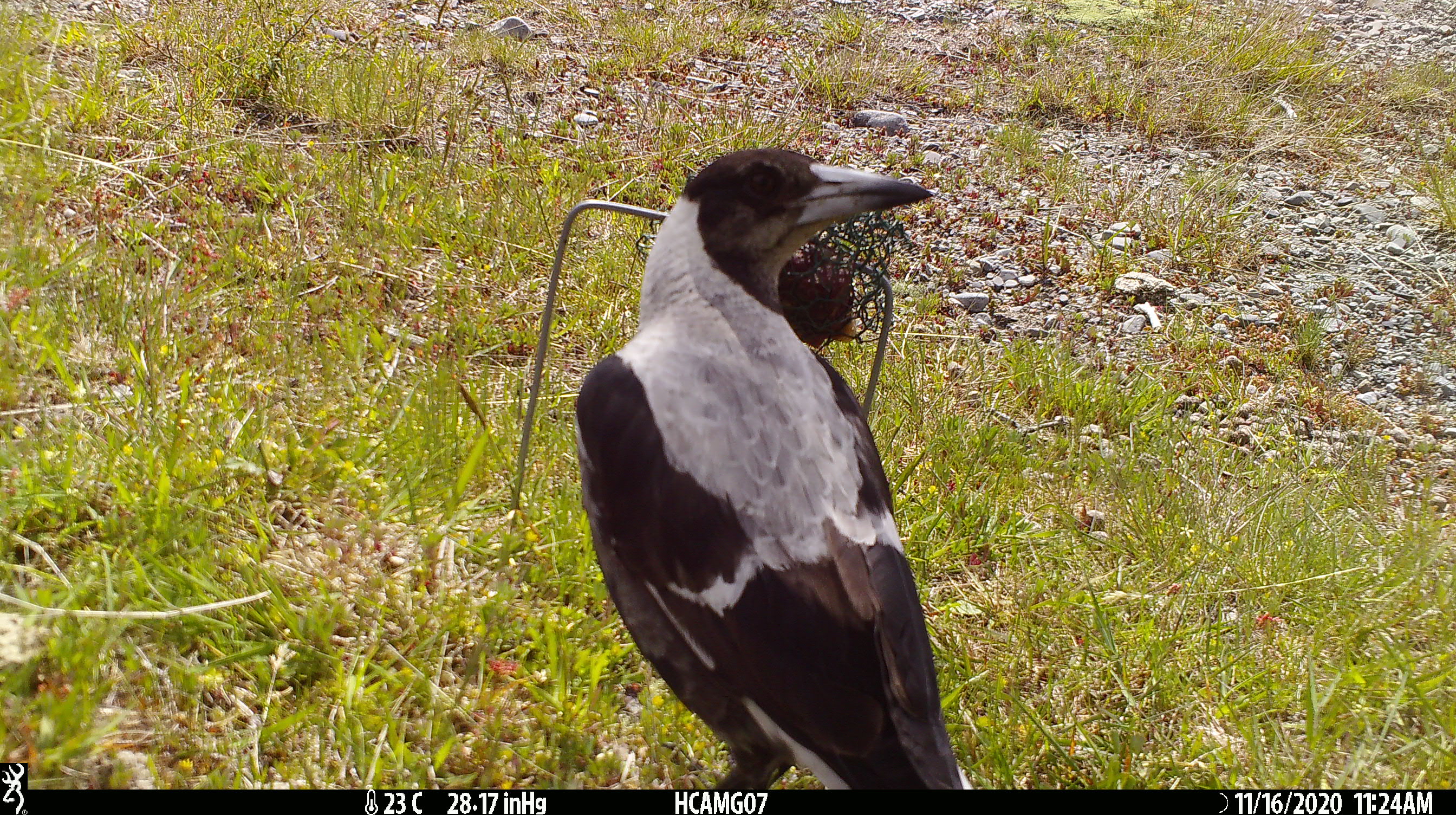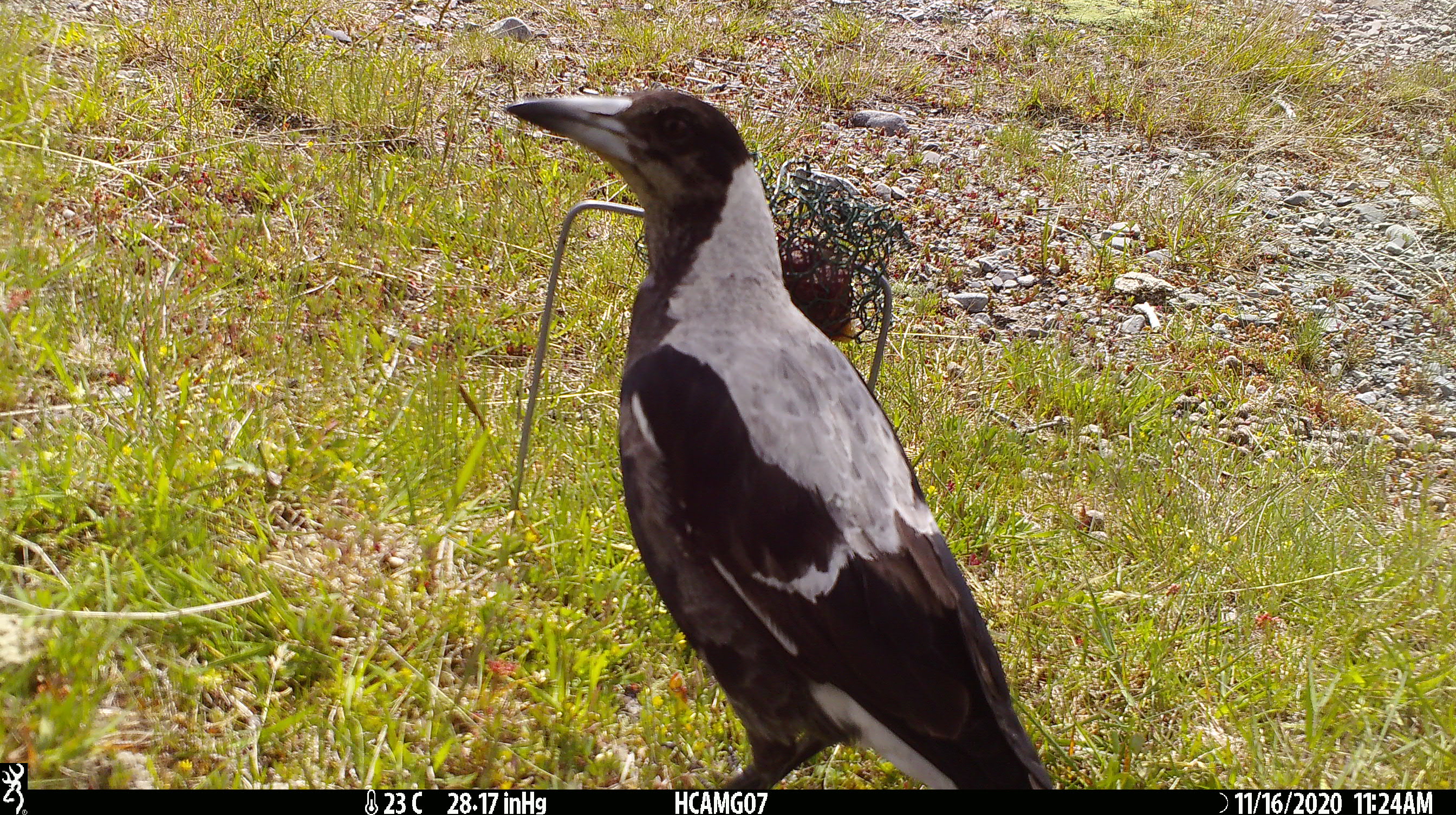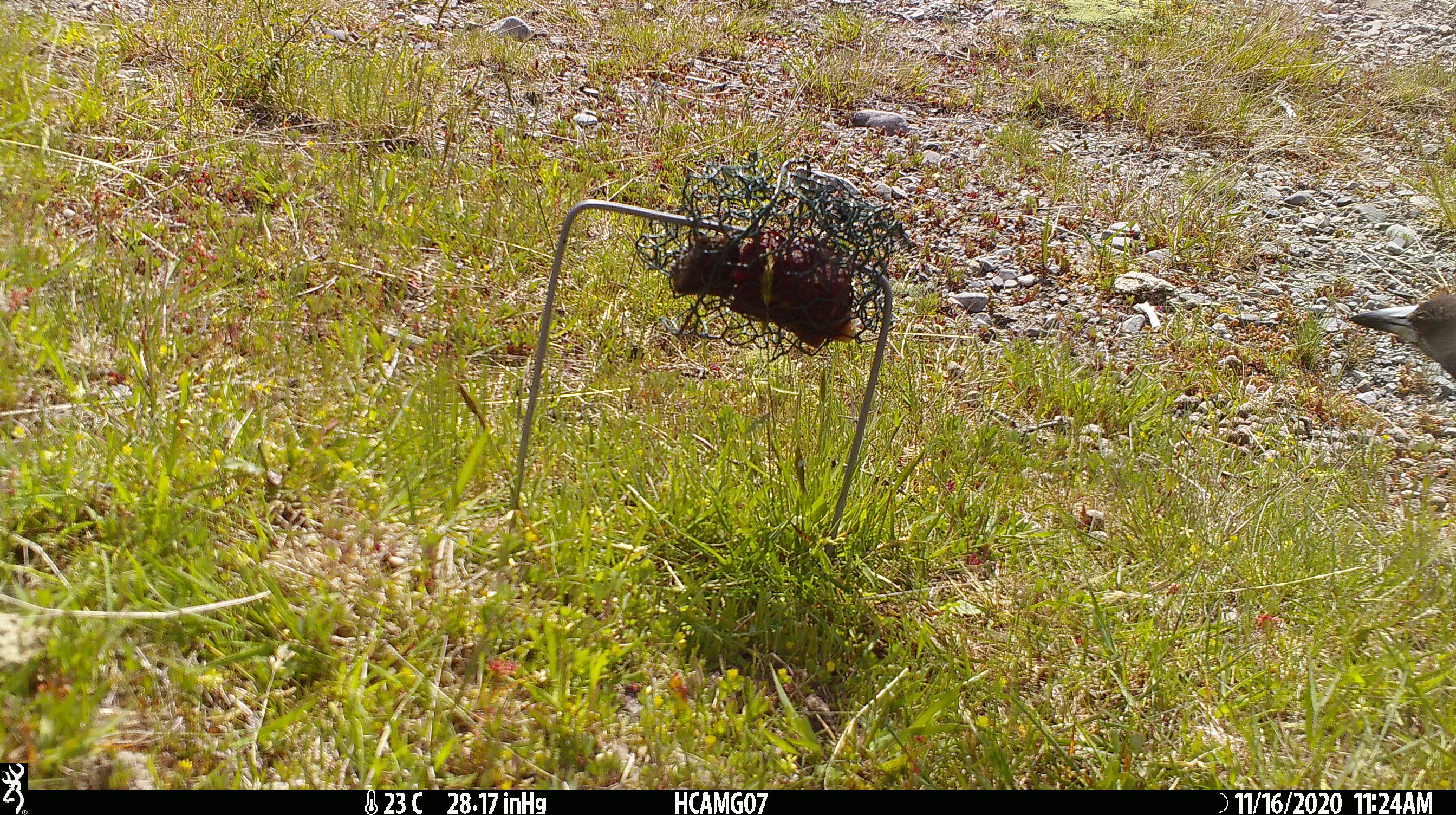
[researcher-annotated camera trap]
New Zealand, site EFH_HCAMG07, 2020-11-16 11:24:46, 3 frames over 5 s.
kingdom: Animalia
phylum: Chordata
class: Aves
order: Passeriformes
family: Artamidae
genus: Gymnorhina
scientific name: Gymnorhina tibicen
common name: australian magpie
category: magpie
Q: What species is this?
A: Magpie (australian magpie) (Gymnorhina tibicen).